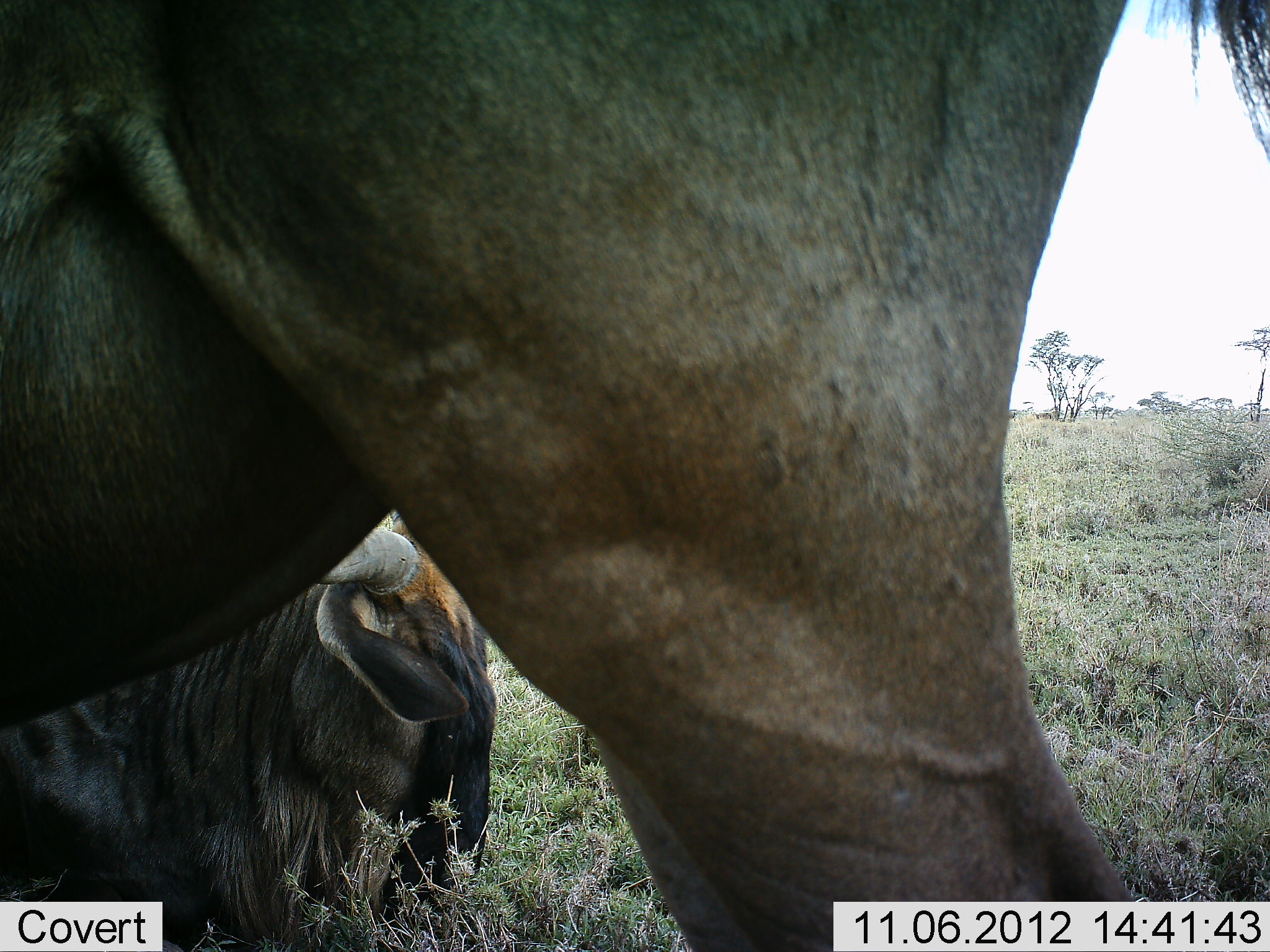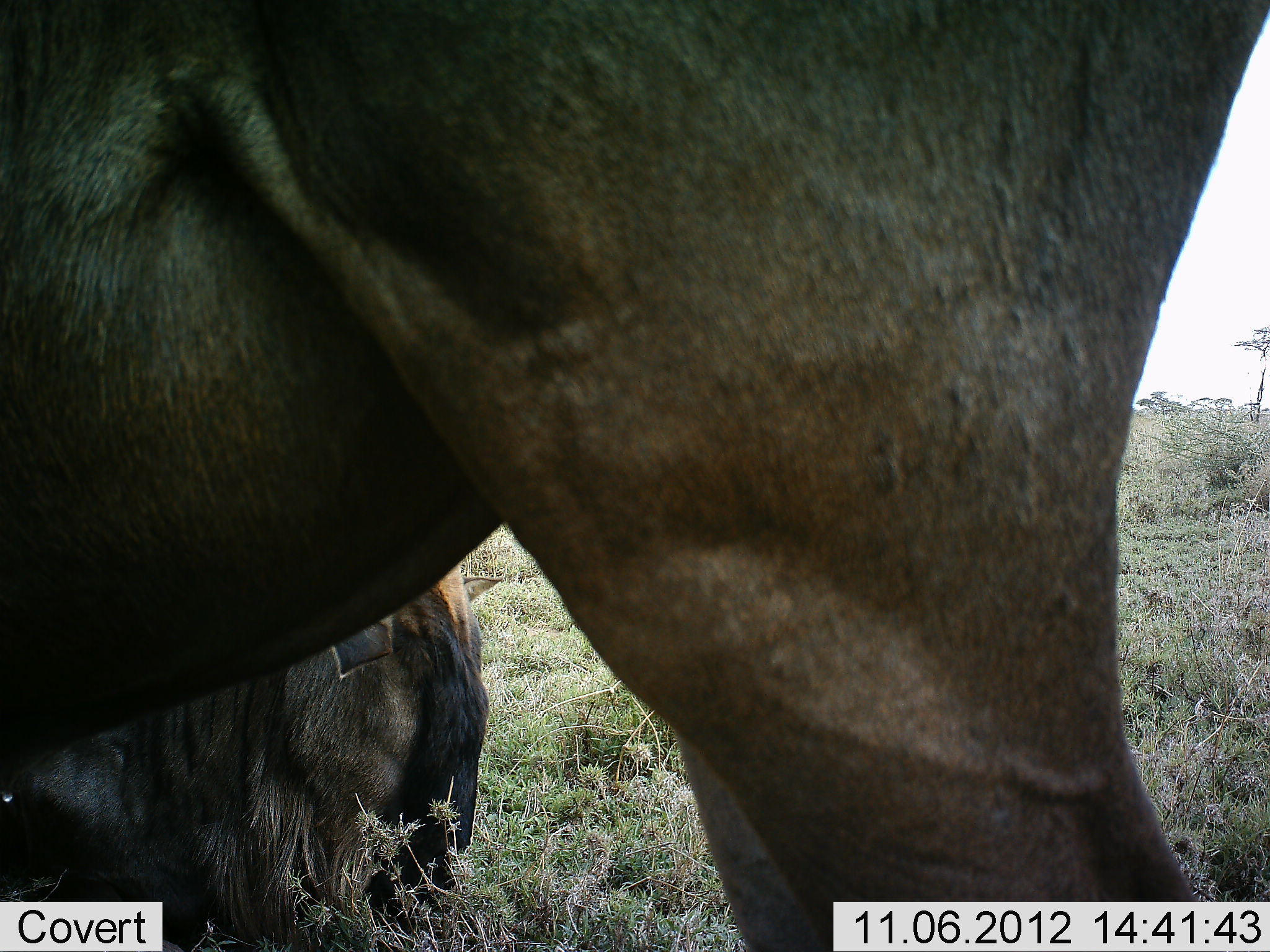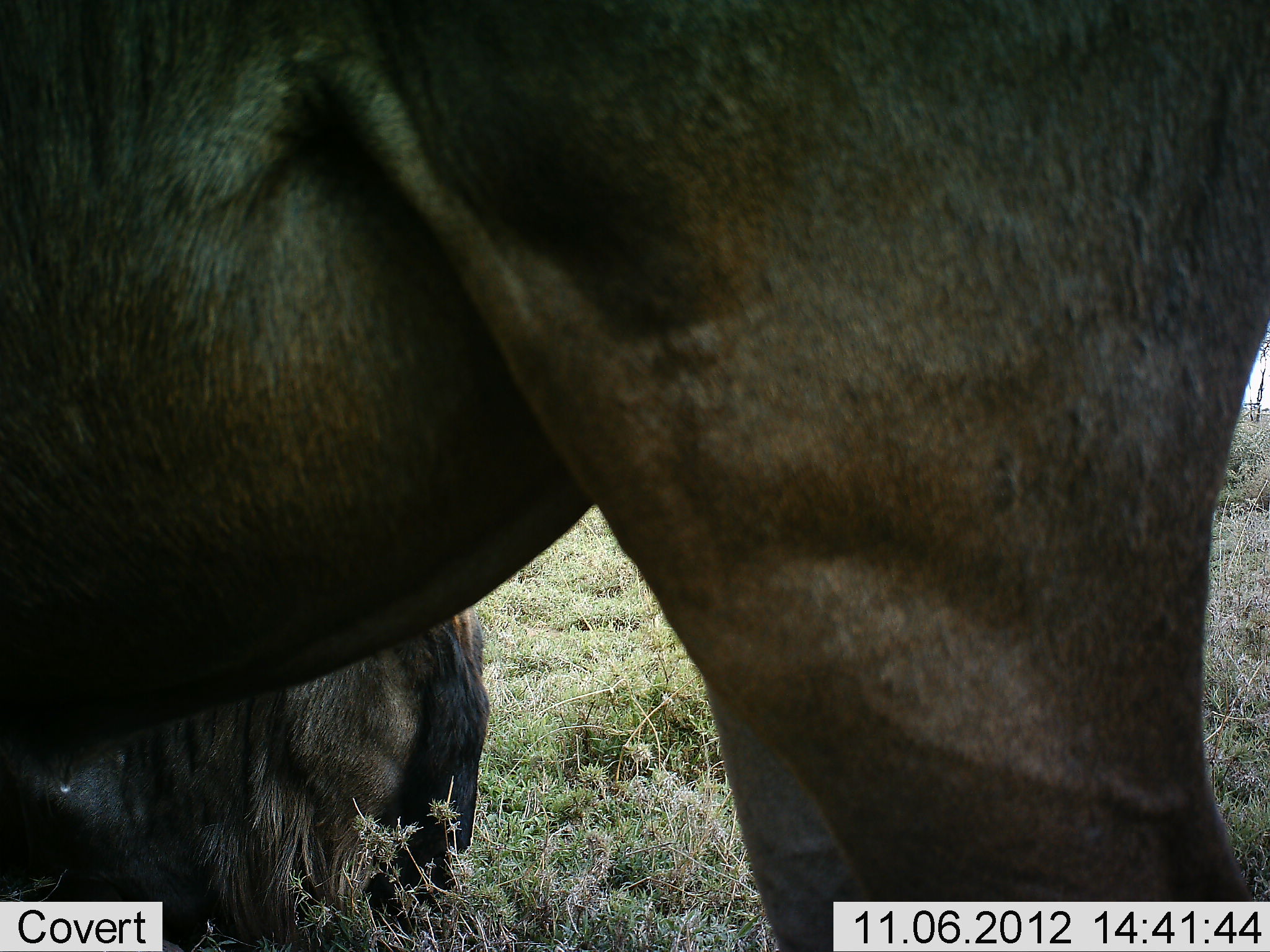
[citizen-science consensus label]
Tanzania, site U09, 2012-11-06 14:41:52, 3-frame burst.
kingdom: Animalia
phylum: Chordata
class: Mammalia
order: Artiodactyla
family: Bovidae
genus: Connochaetes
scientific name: Connochaetes taurinus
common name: blue wildebeest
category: wildebeest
Wildebeest (blue wildebeest) (Connochaetes taurinus), count 2. Behavior (volunteer vote fractions): standing 70%, resting 70%, moving 20%, interacting 0%. Young present (vote fraction): 0%. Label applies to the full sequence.